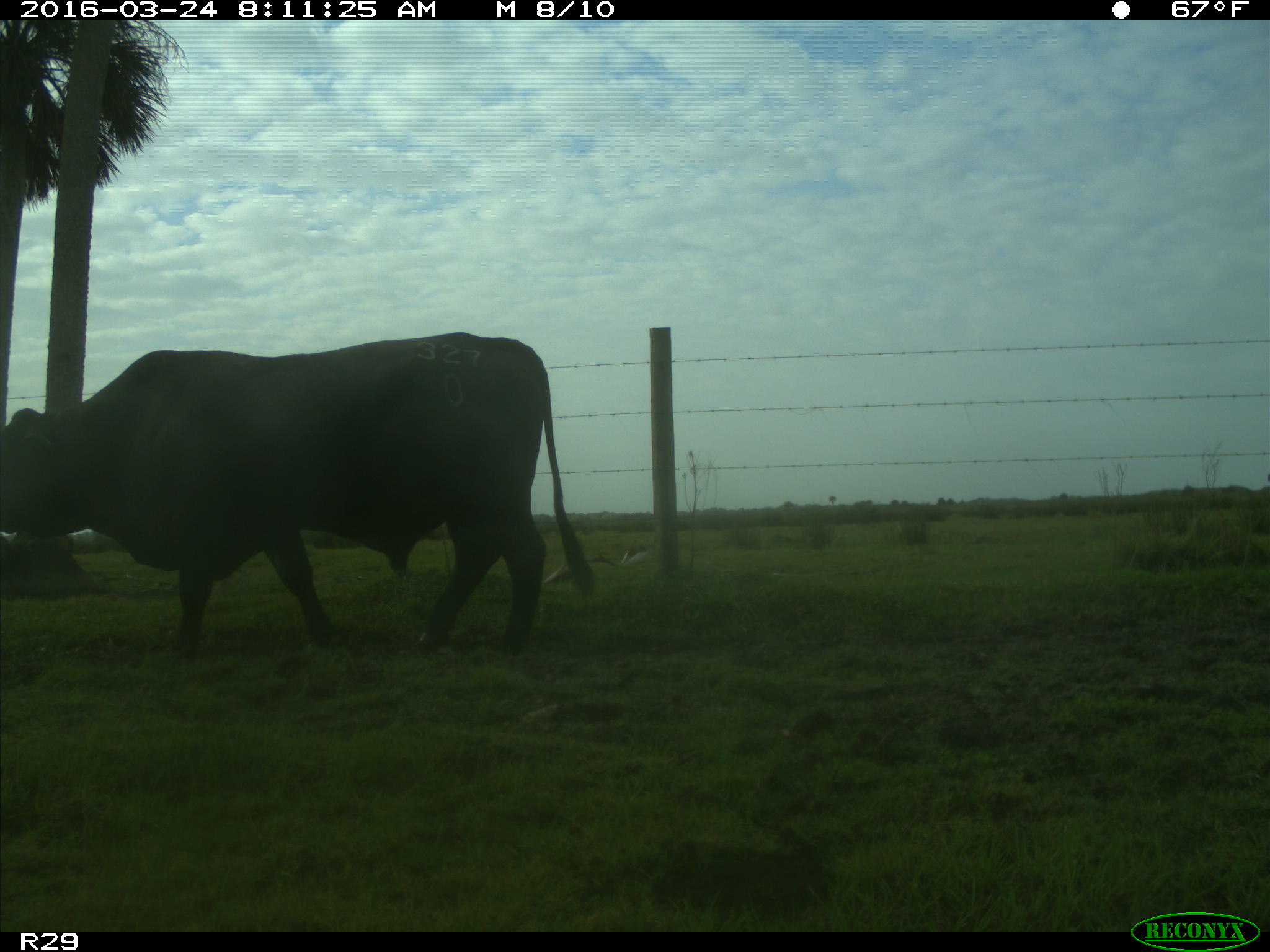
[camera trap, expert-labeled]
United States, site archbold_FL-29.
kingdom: Animalia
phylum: Chordata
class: Mammalia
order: Artiodactyla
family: Bovidae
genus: Bos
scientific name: Bos taurus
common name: domestic cow